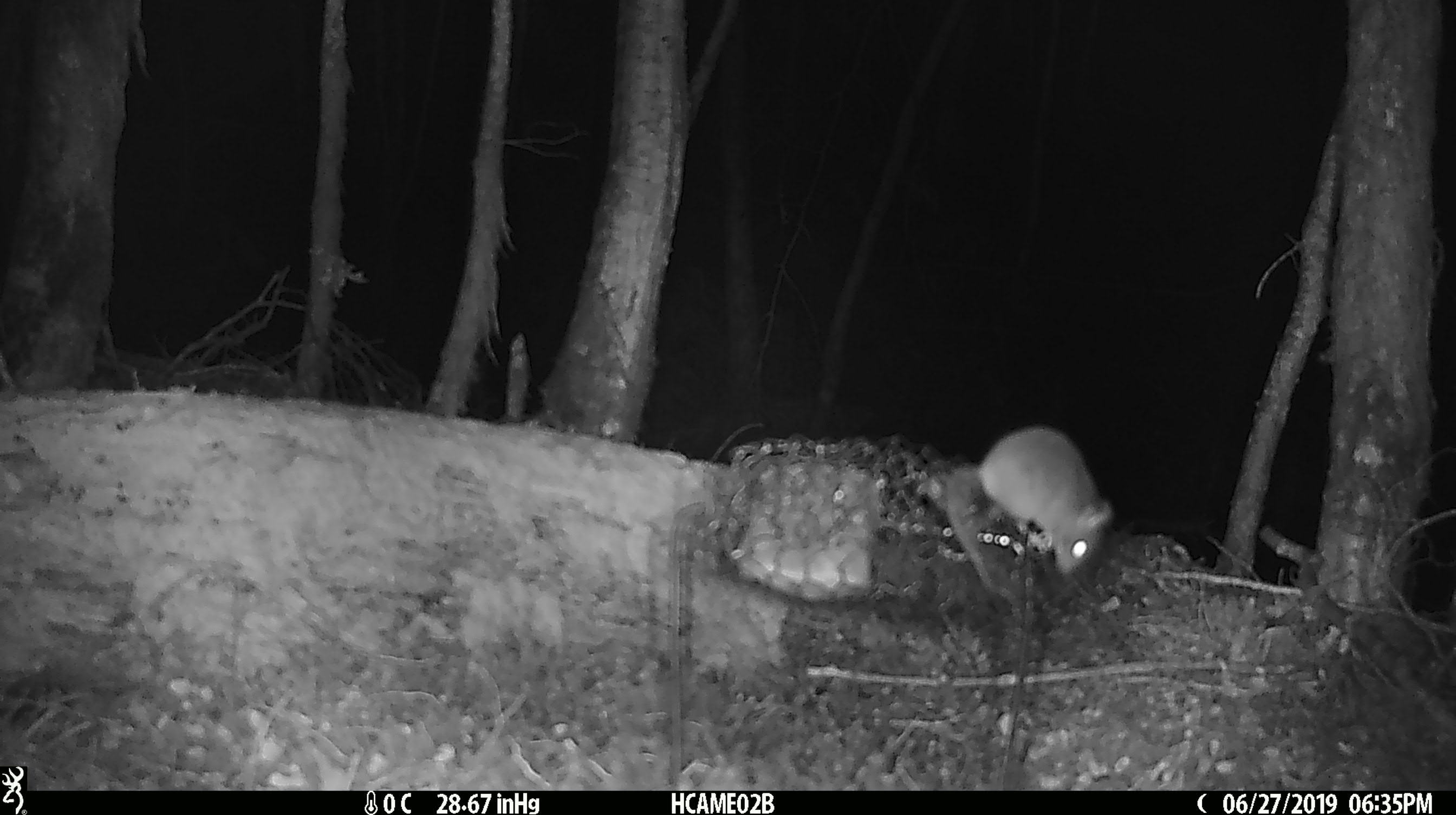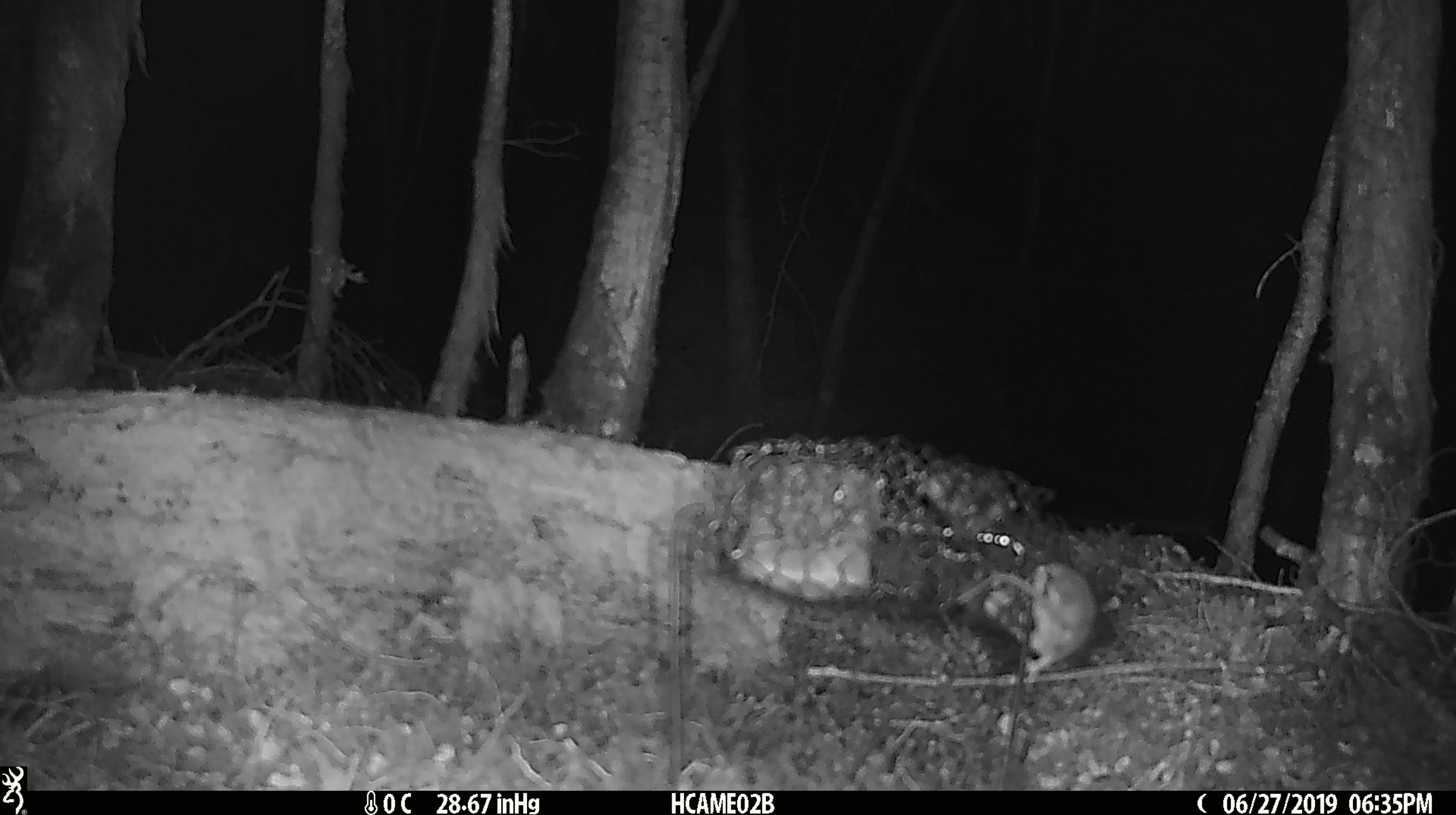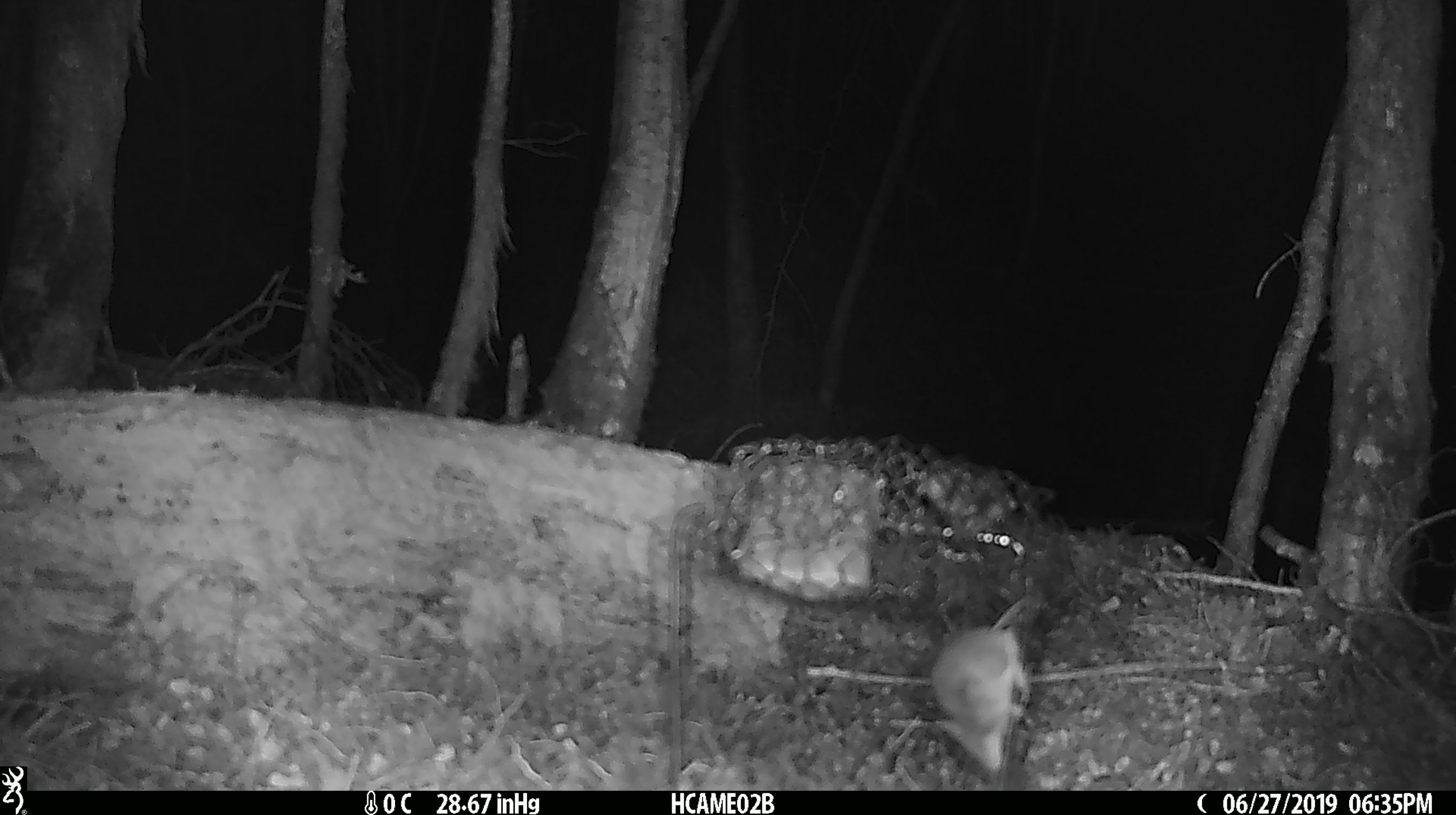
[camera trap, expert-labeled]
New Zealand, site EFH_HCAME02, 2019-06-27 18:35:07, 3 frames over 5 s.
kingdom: Animalia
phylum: Chordata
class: Mammalia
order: Rodentia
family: Muridae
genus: Mus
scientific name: Mus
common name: mouse